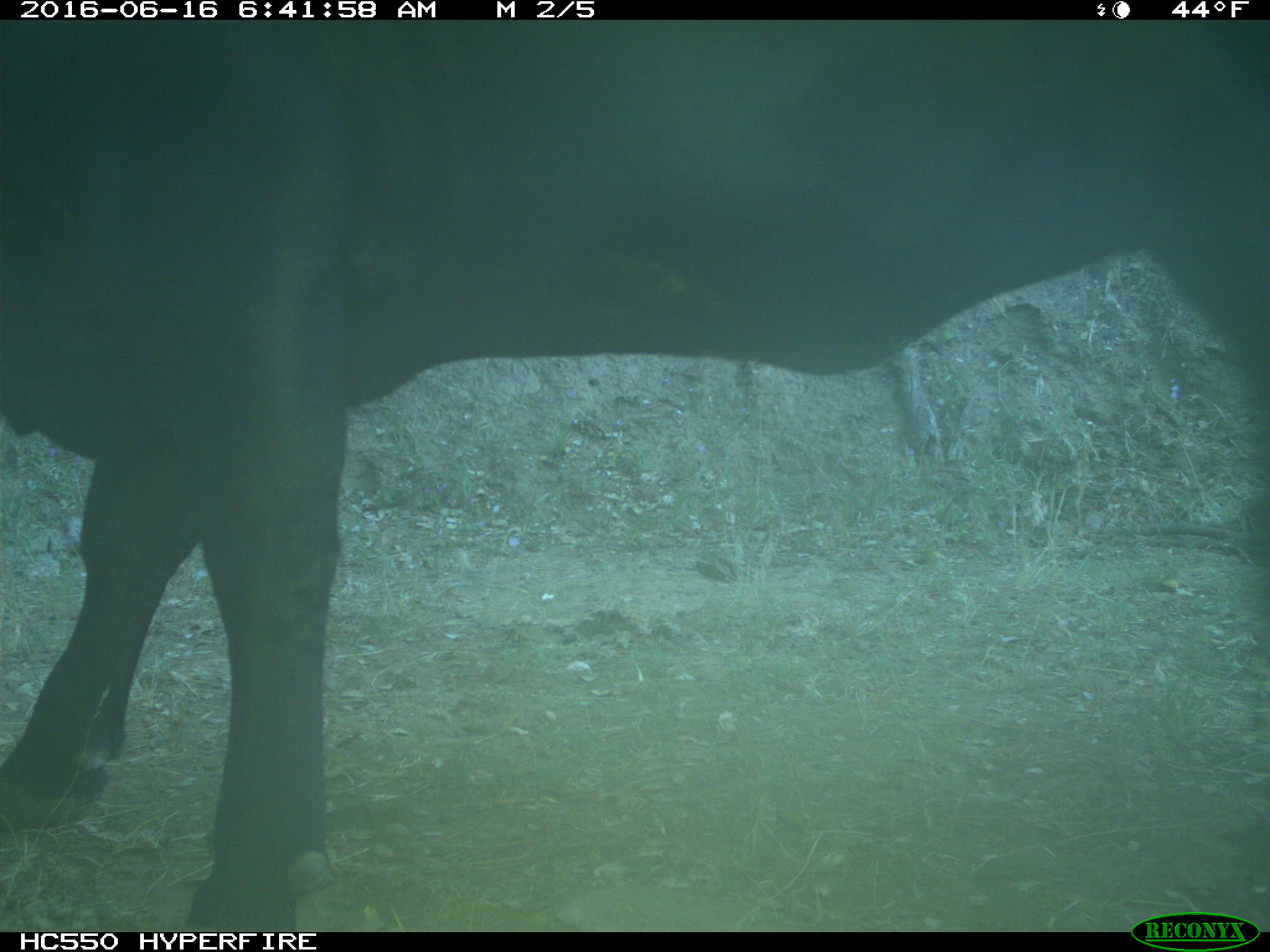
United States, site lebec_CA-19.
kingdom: Animalia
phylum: Chordata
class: Mammalia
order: Artiodactyla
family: Bovidae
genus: Bos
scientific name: Bos taurus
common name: domestic cow